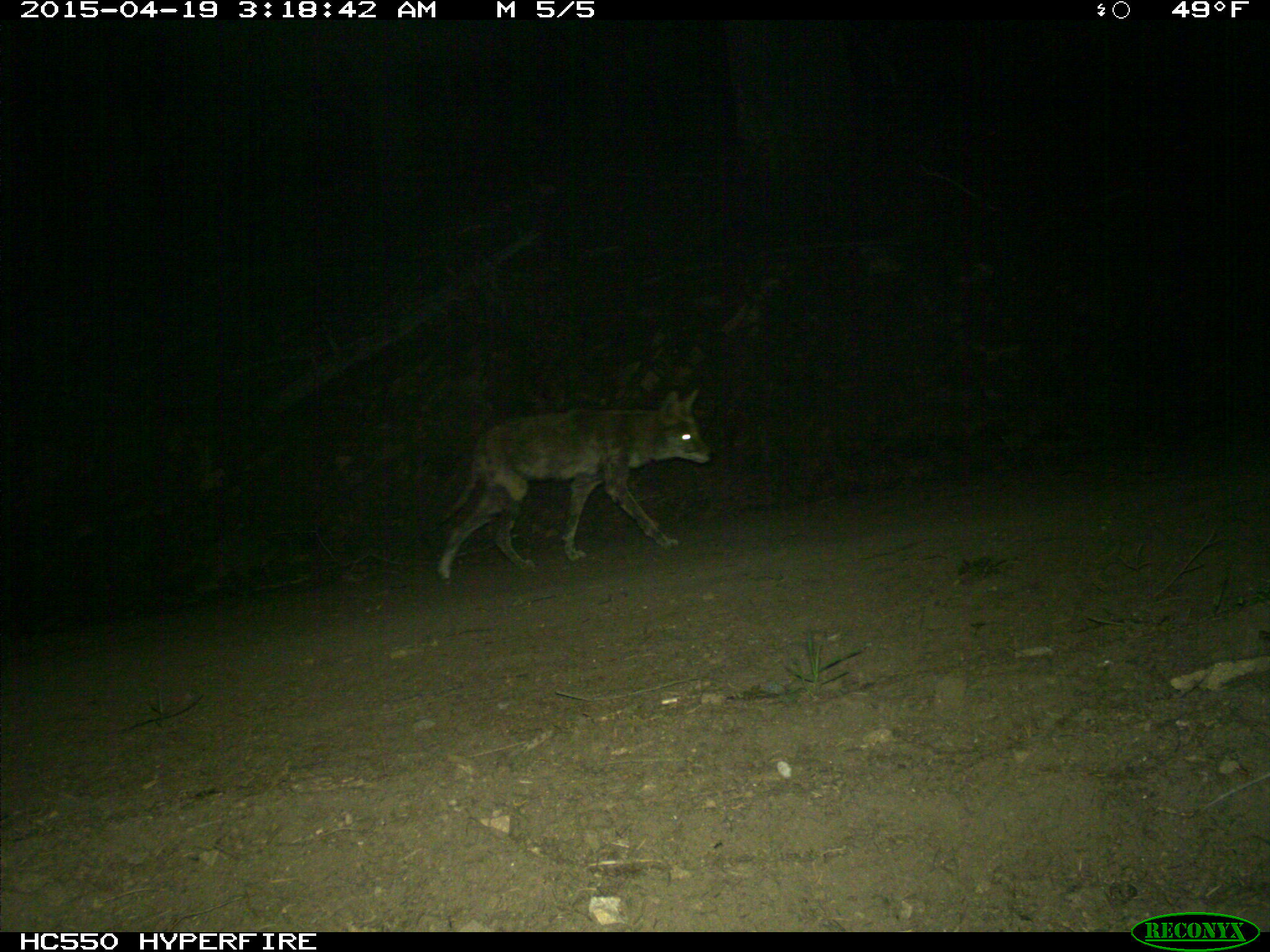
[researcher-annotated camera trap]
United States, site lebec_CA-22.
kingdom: Animalia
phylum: Chordata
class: Mammalia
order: Carnivora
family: Canidae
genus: Canis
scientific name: Canis latrans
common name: coyote